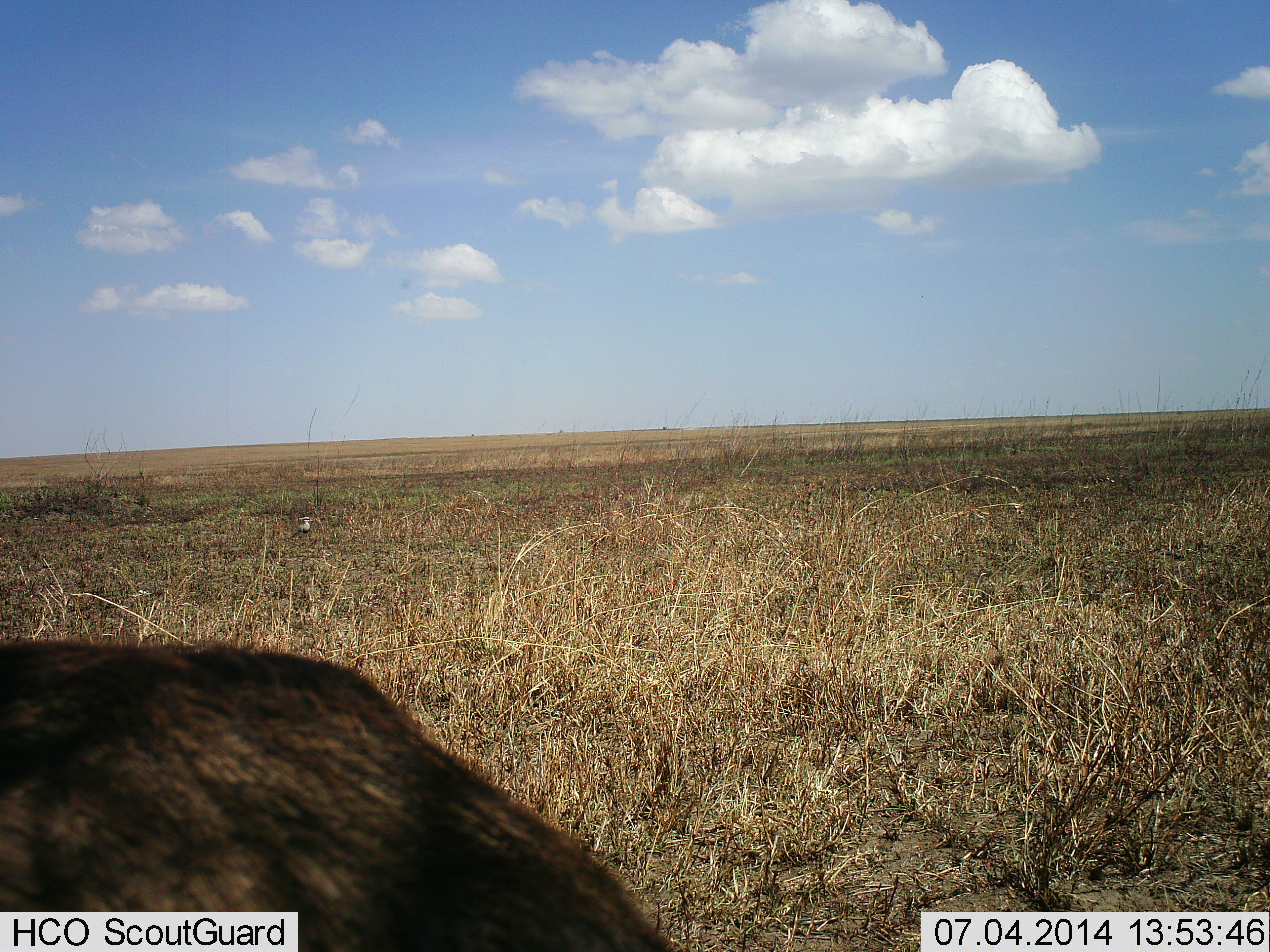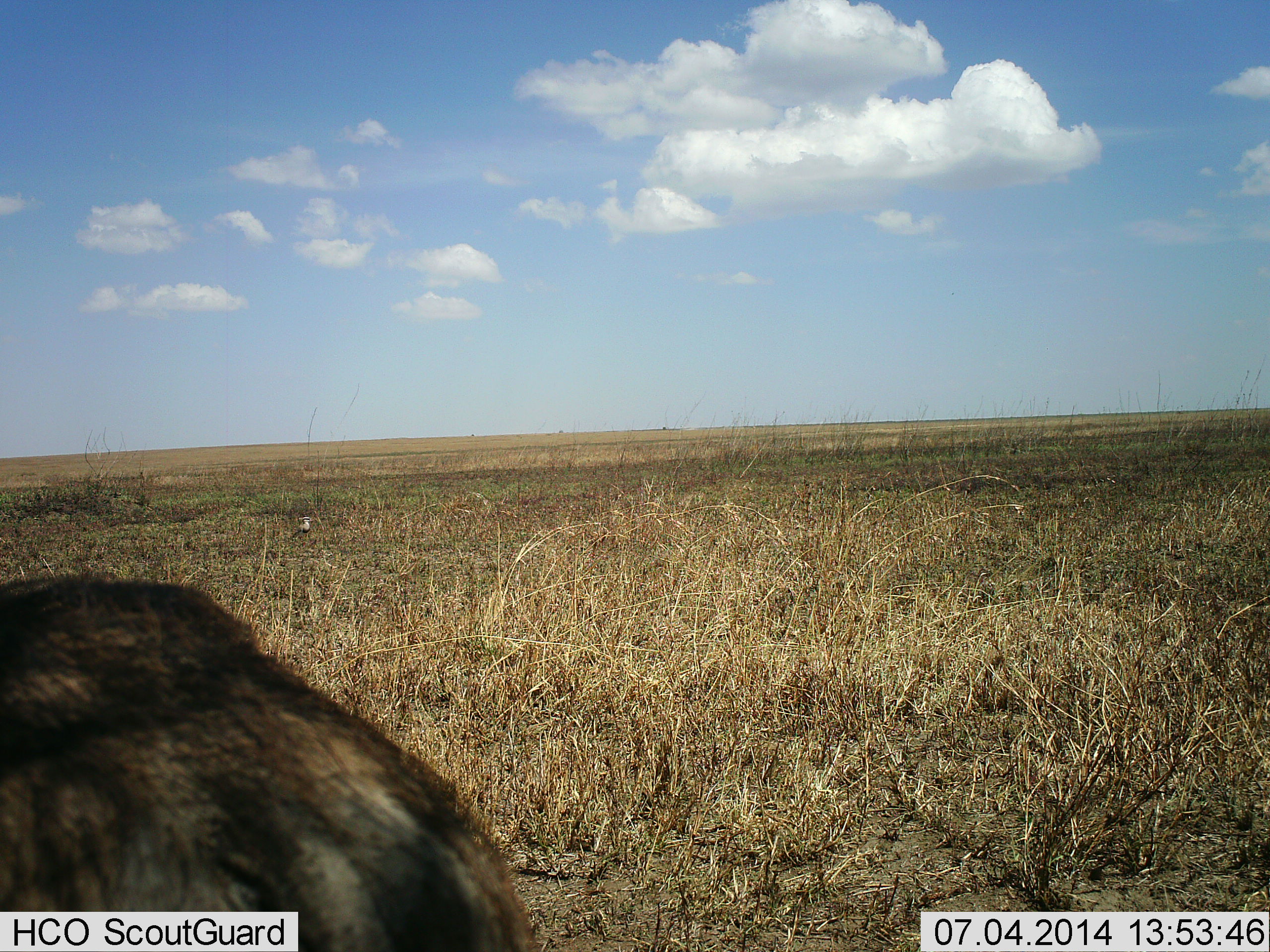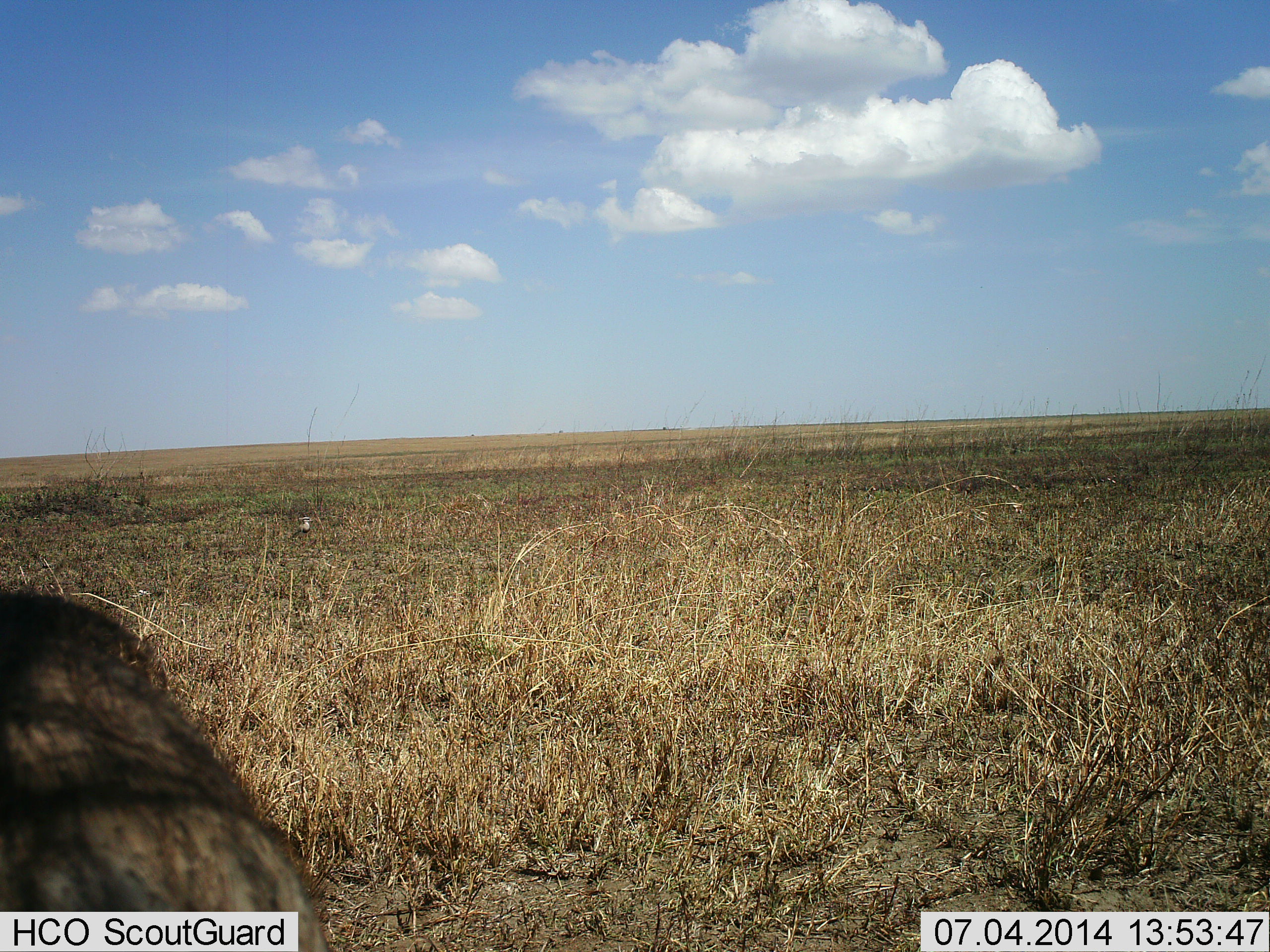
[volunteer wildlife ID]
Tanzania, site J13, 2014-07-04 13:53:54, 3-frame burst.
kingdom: Animalia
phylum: Chordata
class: Mammalia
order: Artiodactyla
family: Suidae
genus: Phacochoerus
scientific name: Phacochoerus africanus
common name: warthog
Warthog (Phacochoerus africanus), count 1. Behavior (volunteer vote fractions): standing 50%, resting 0%, moving 50%, interacting 0%. Young present (vote fraction): 0%. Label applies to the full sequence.